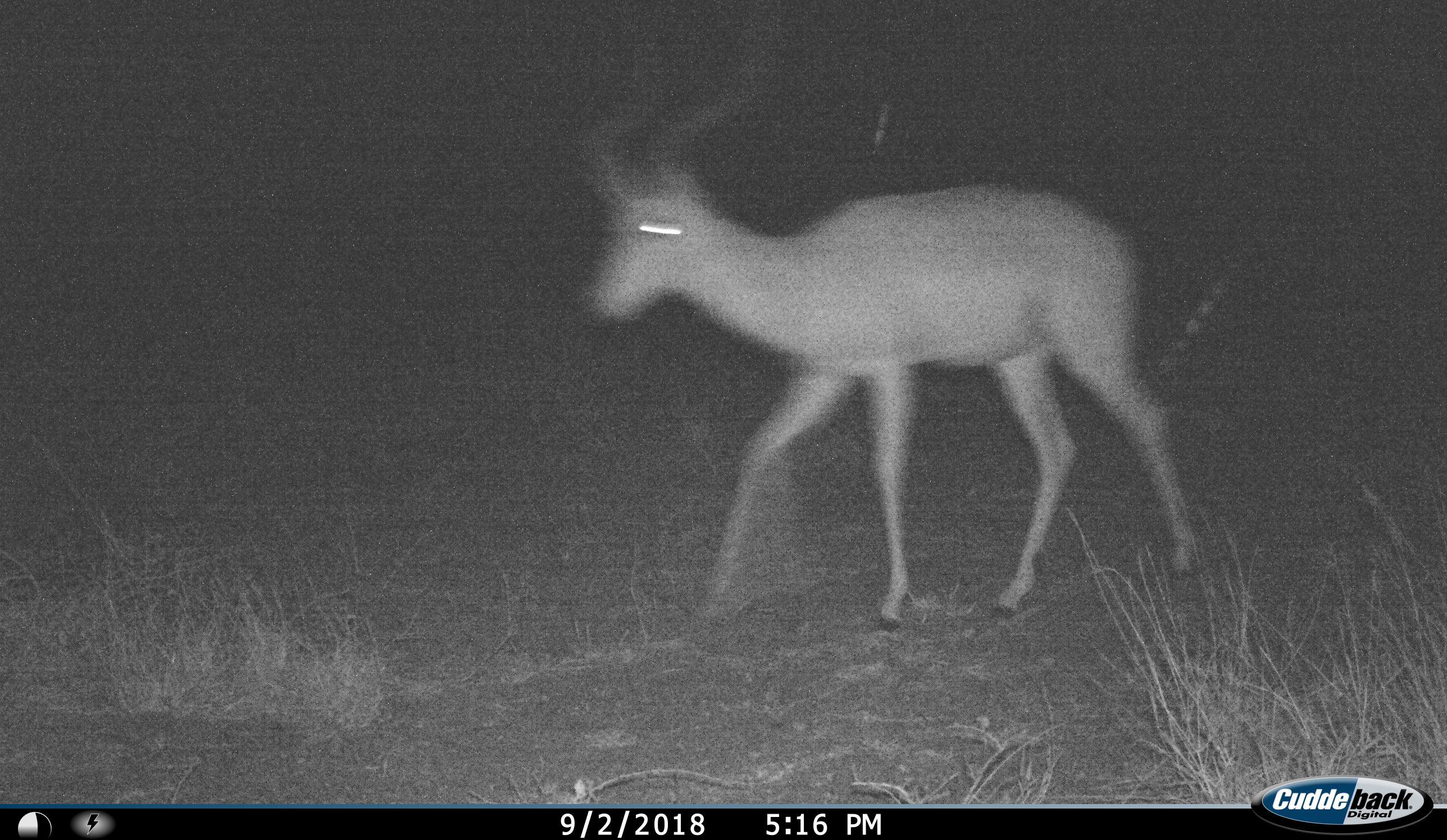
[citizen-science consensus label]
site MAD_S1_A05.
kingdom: Animalia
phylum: Chordata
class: Mammalia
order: Artiodactyla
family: Bovidae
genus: Aepyceros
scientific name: Aepyceros melampus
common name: impala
Impala (Aepyceros melampus), count 1. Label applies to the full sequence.